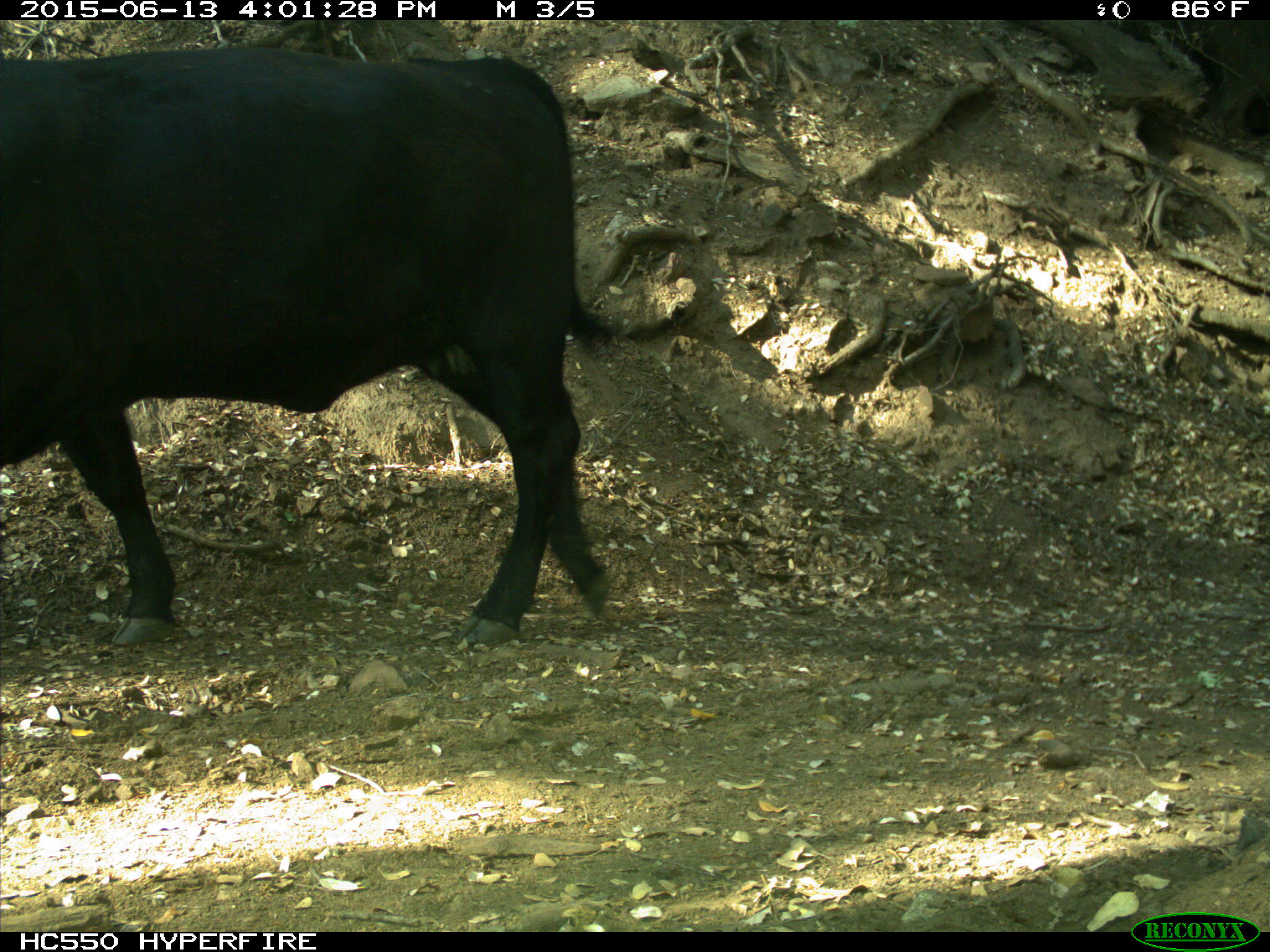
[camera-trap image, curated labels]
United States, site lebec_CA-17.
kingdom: Animalia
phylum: Chordata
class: Mammalia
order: Artiodactyla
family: Bovidae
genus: Bos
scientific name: Bos taurus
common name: domestic cow